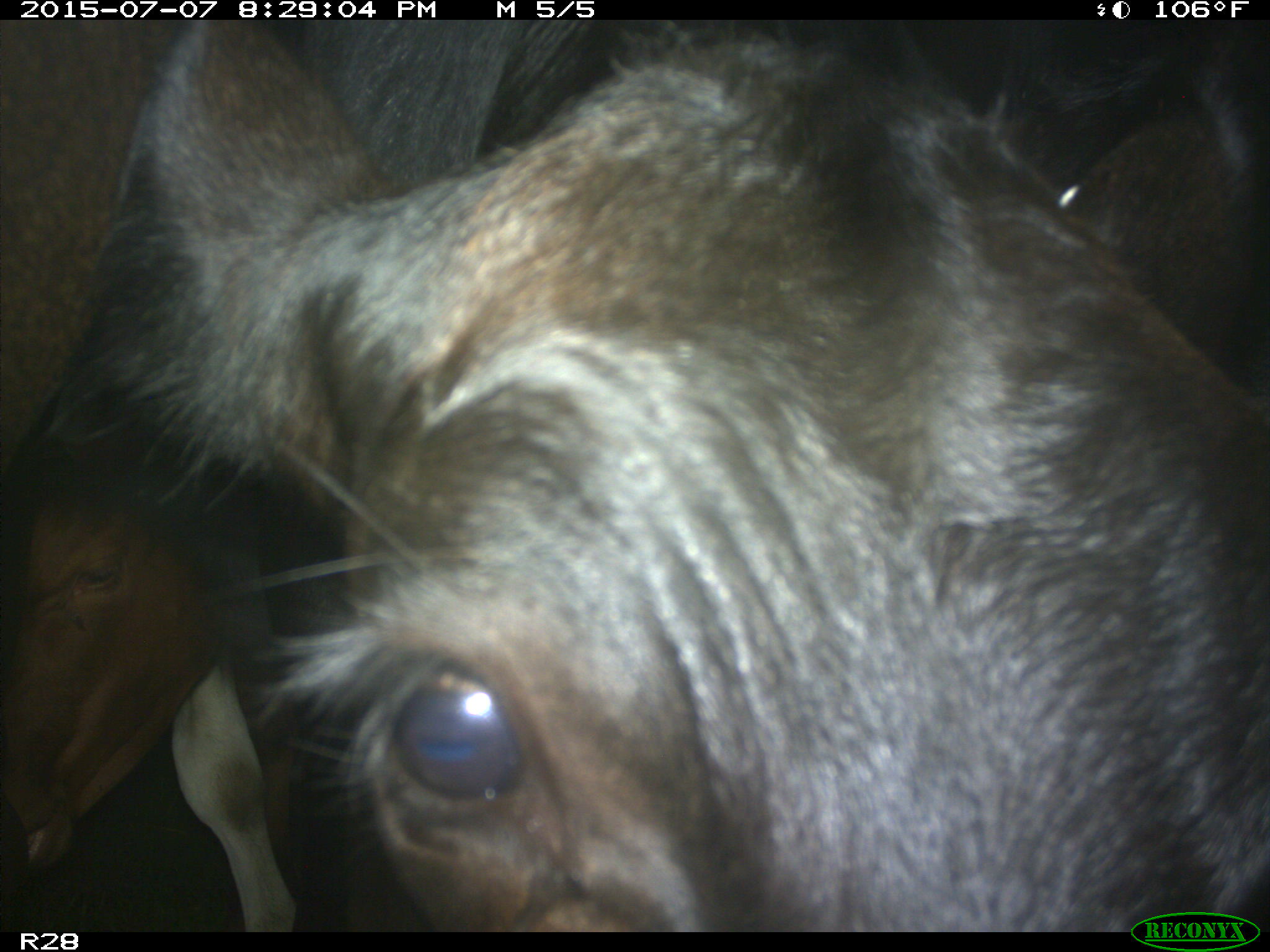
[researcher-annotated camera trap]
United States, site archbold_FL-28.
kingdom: Animalia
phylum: Chordata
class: Mammalia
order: Artiodactyla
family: Bovidae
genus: Bos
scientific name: Bos taurus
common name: domestic cow